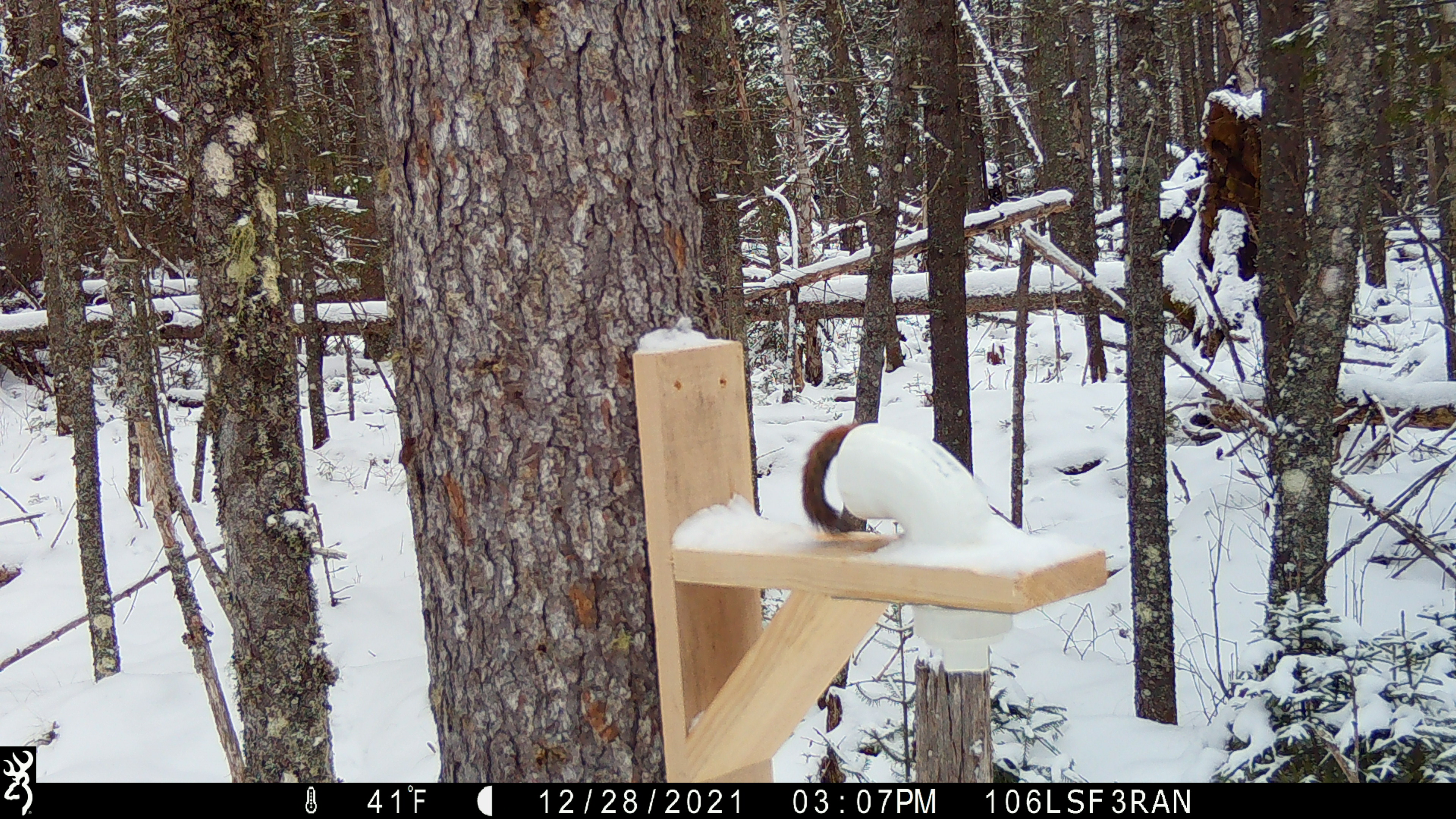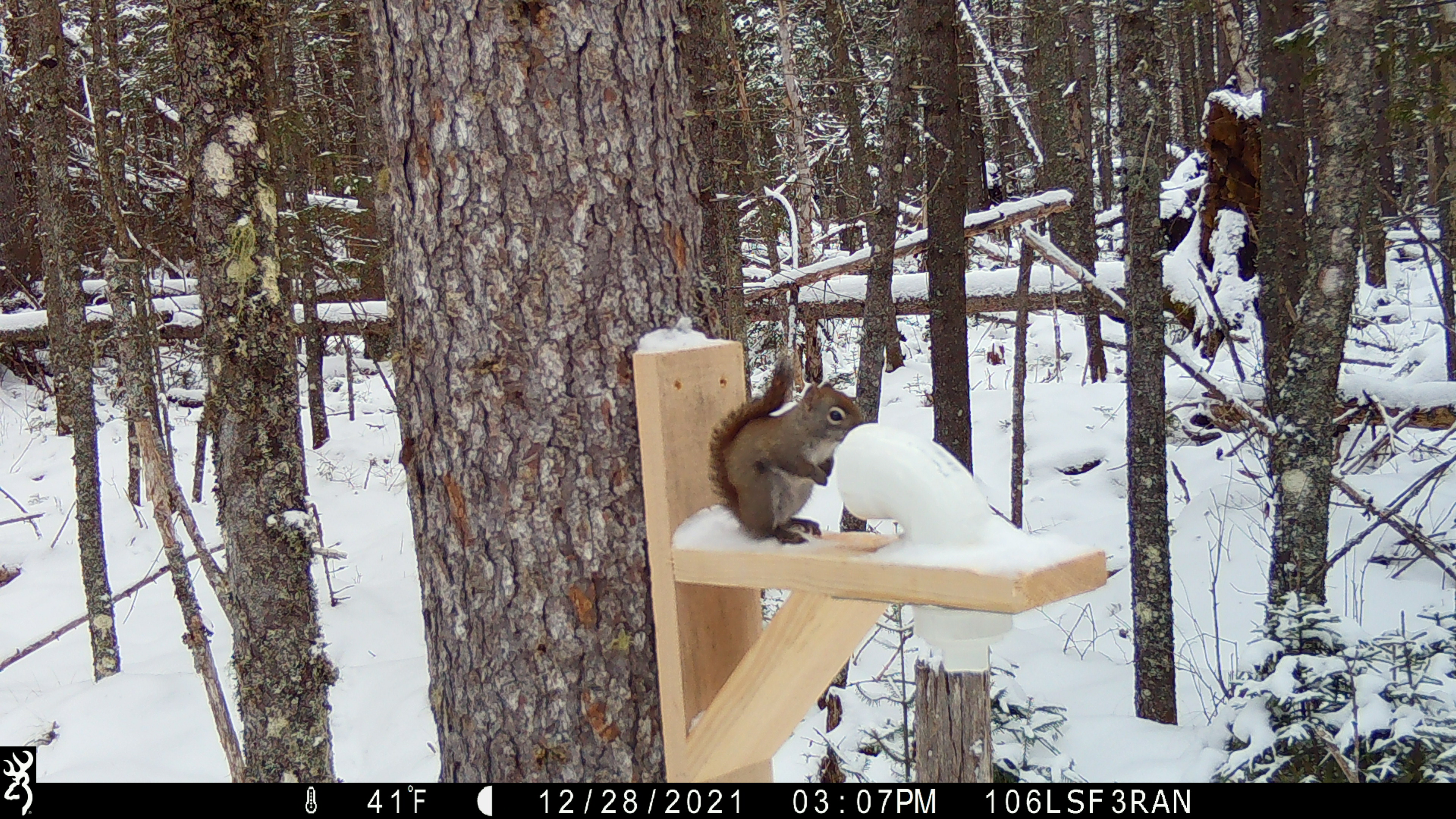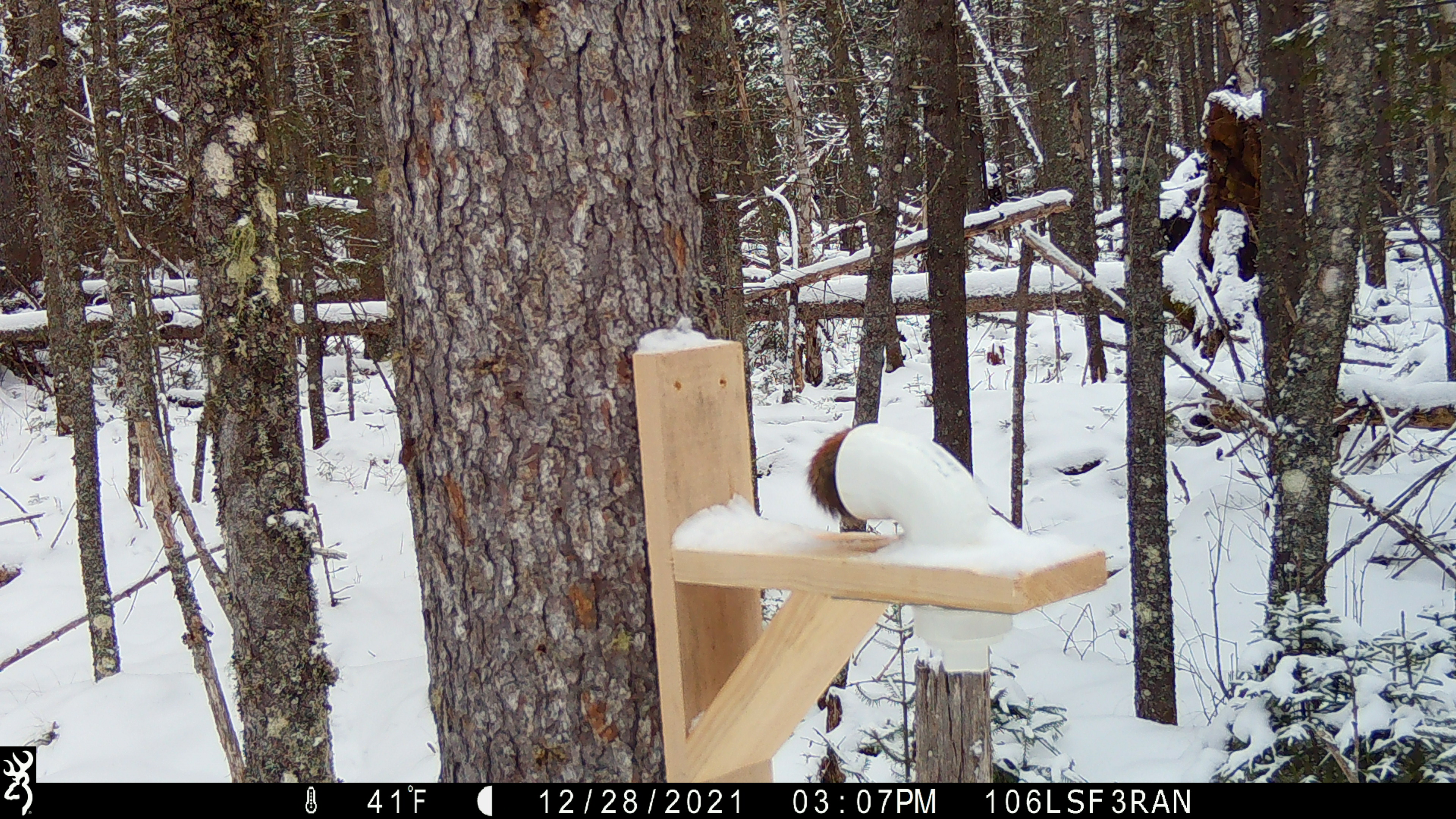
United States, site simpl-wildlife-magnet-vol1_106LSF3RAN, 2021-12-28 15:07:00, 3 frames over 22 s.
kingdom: Animalia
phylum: Chordata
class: Mammalia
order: Rodentia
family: Sciuridae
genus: Tamiasciurus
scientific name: Tamiasciurus hudsonicus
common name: red squirrel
Red squirrel (Tamiasciurus hudsonicus).